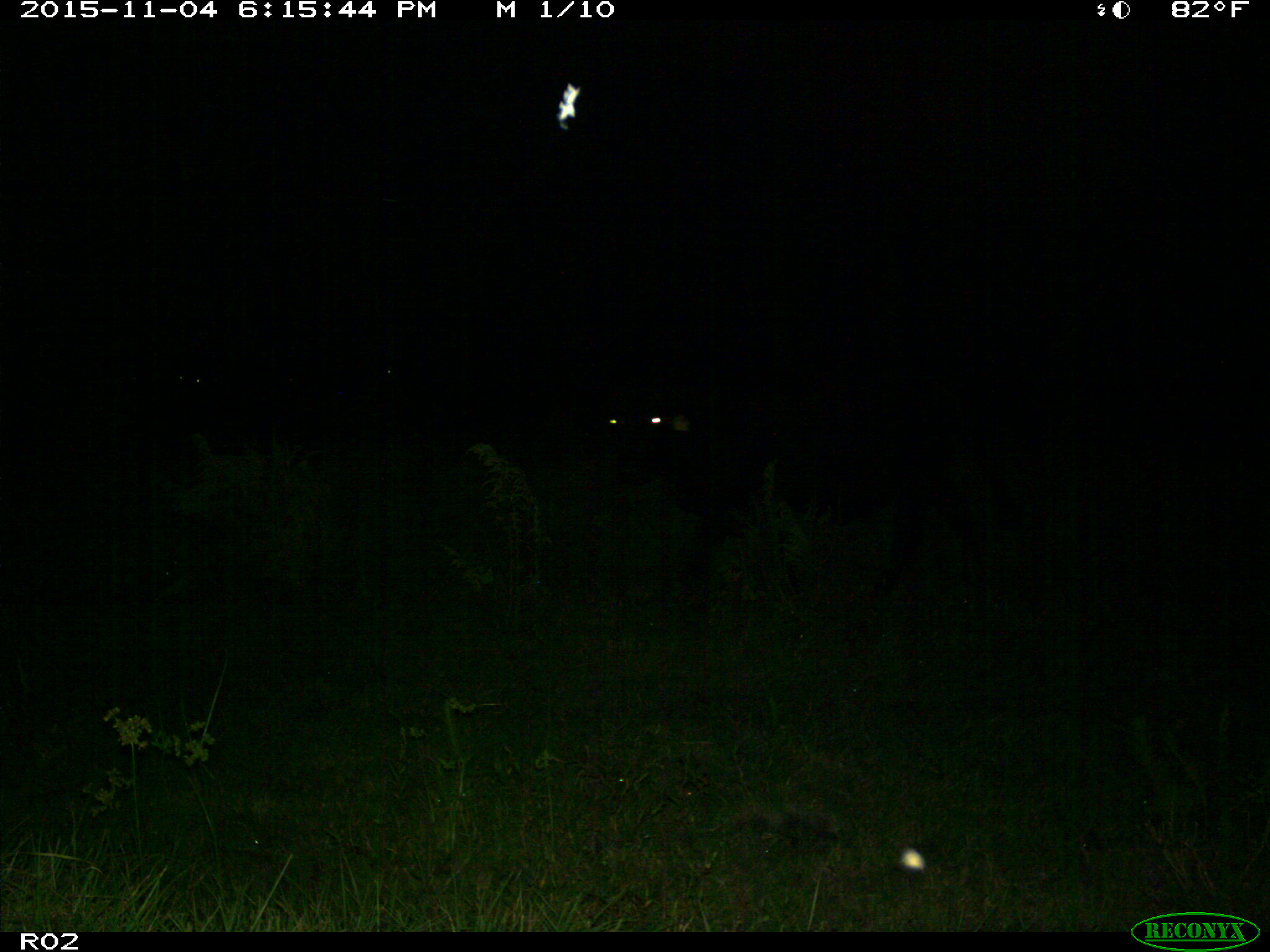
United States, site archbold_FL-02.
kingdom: Animalia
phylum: Chordata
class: Mammalia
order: Artiodactyla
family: Bovidae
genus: Bos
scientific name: Bos taurus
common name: domestic cow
Bos taurus (domestic cow).